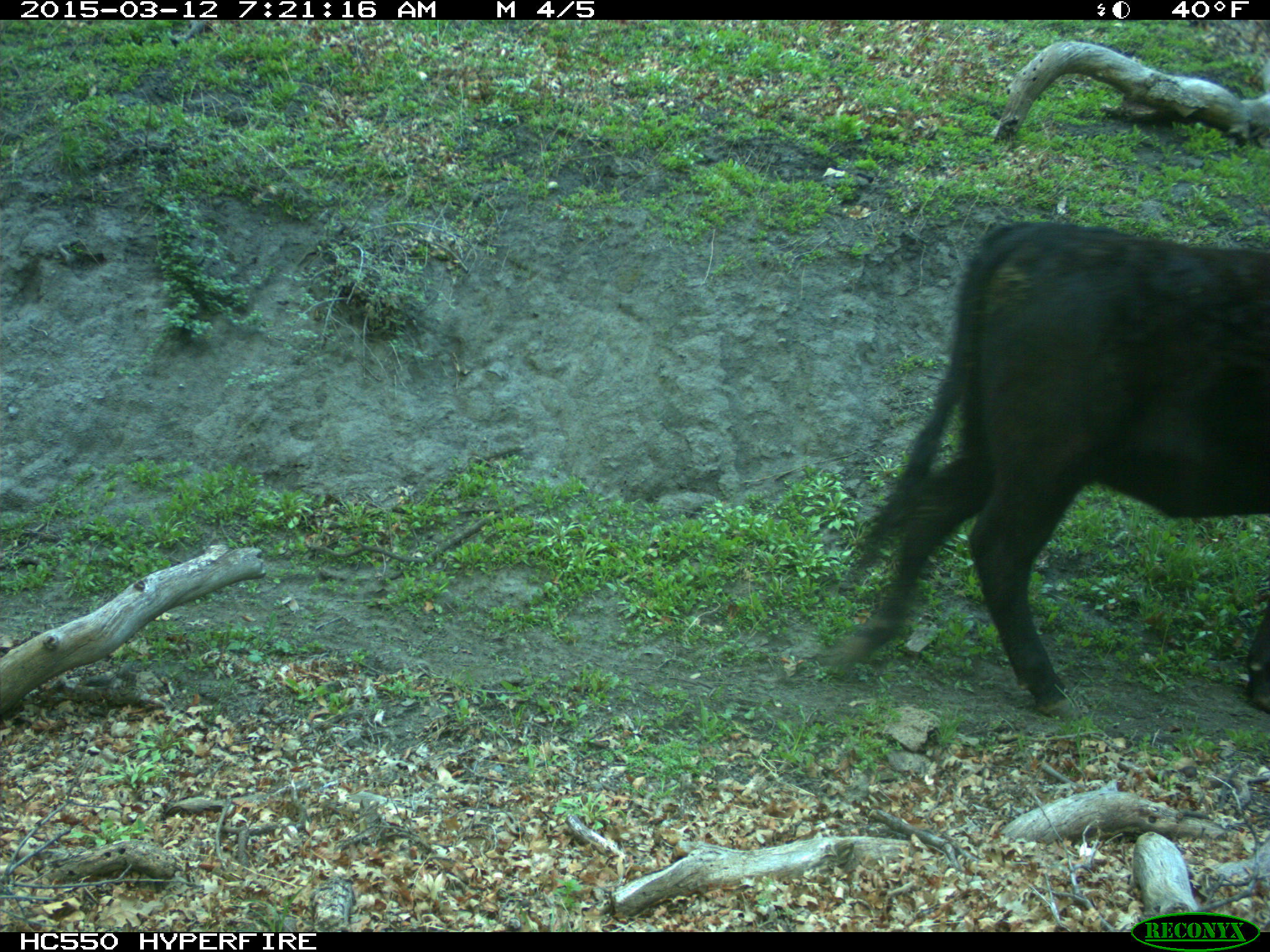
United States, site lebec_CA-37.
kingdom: Animalia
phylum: Chordata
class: Mammalia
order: Artiodactyla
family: Bovidae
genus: Bos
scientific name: Bos taurus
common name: domestic cow